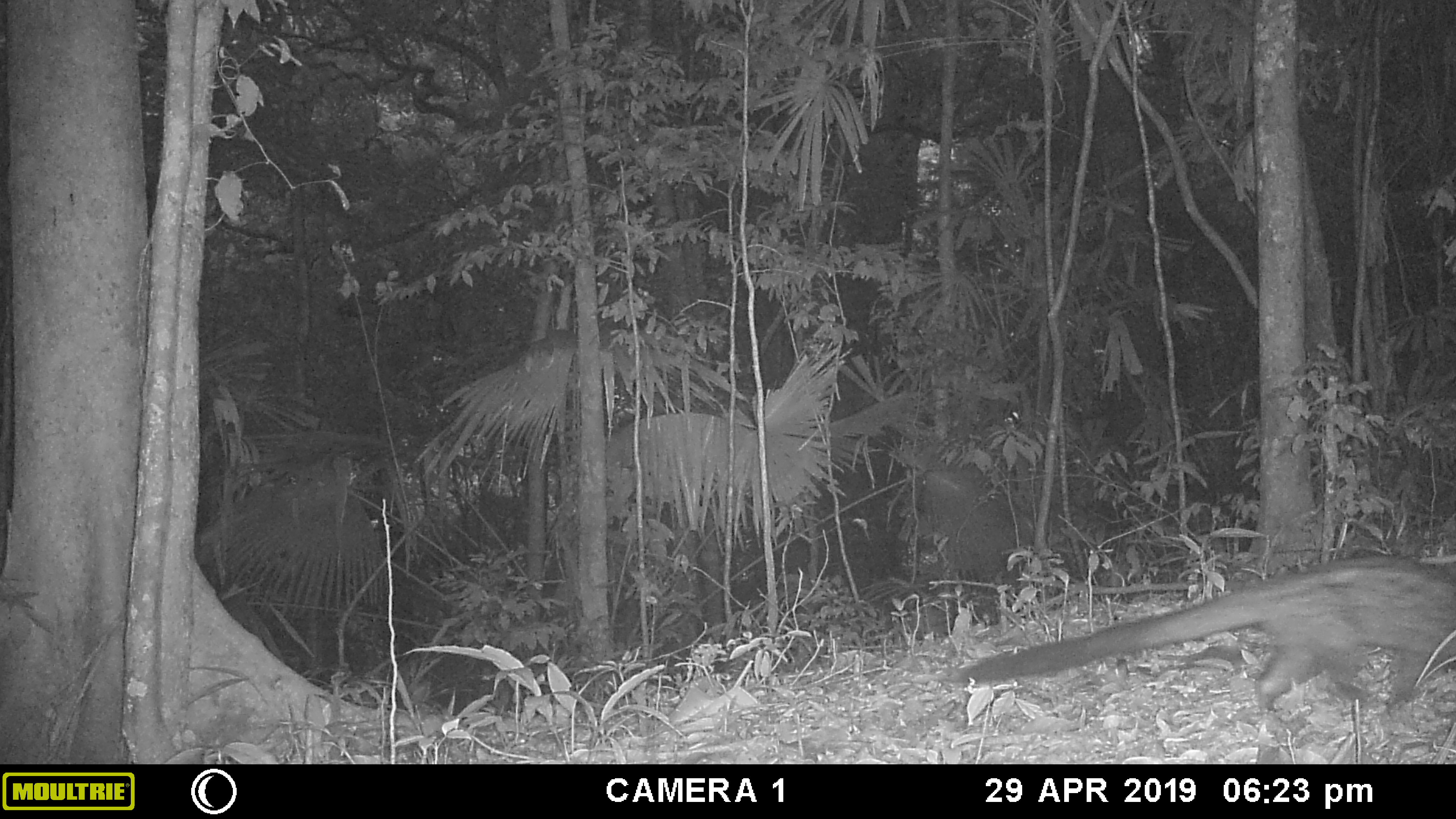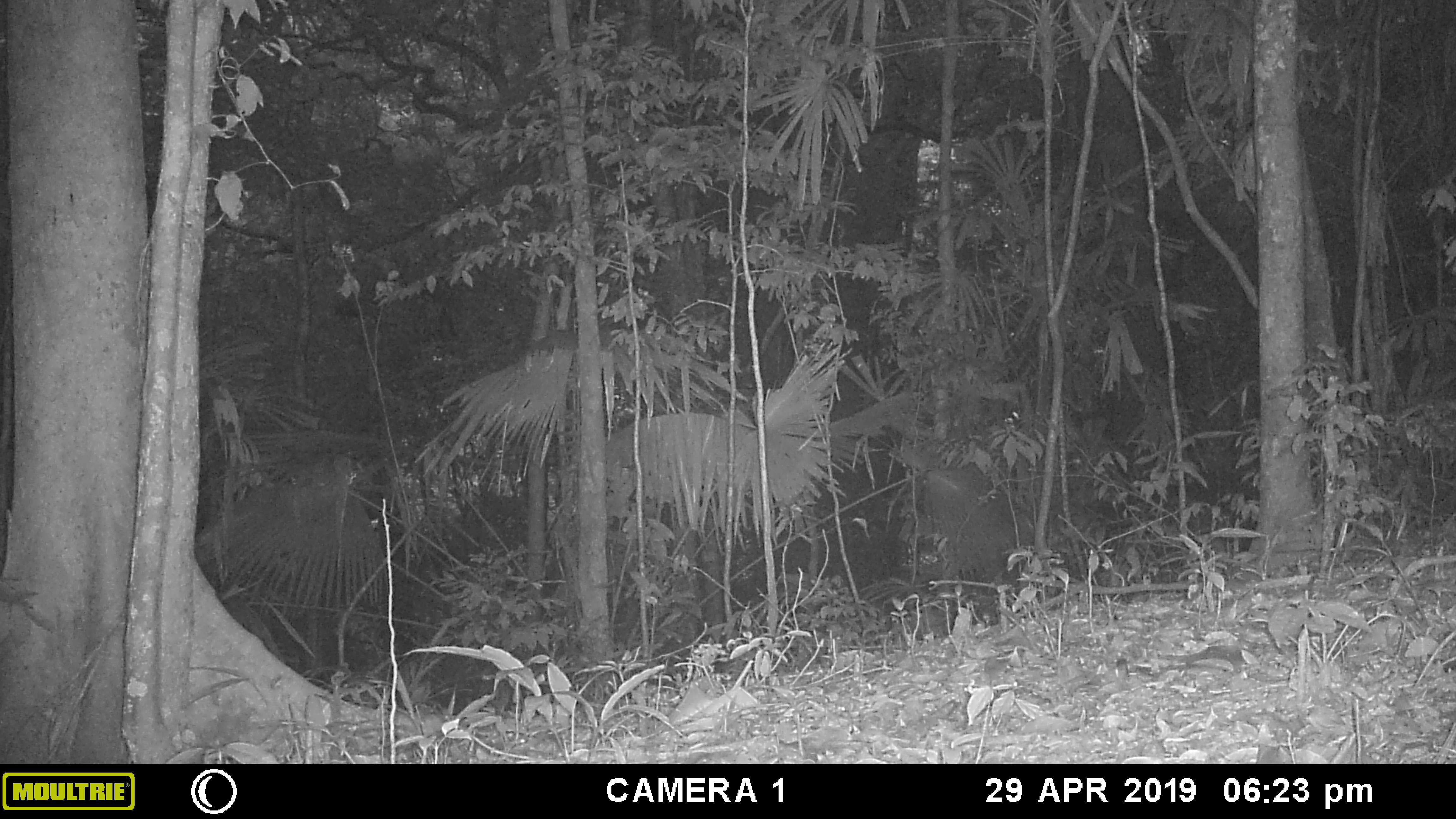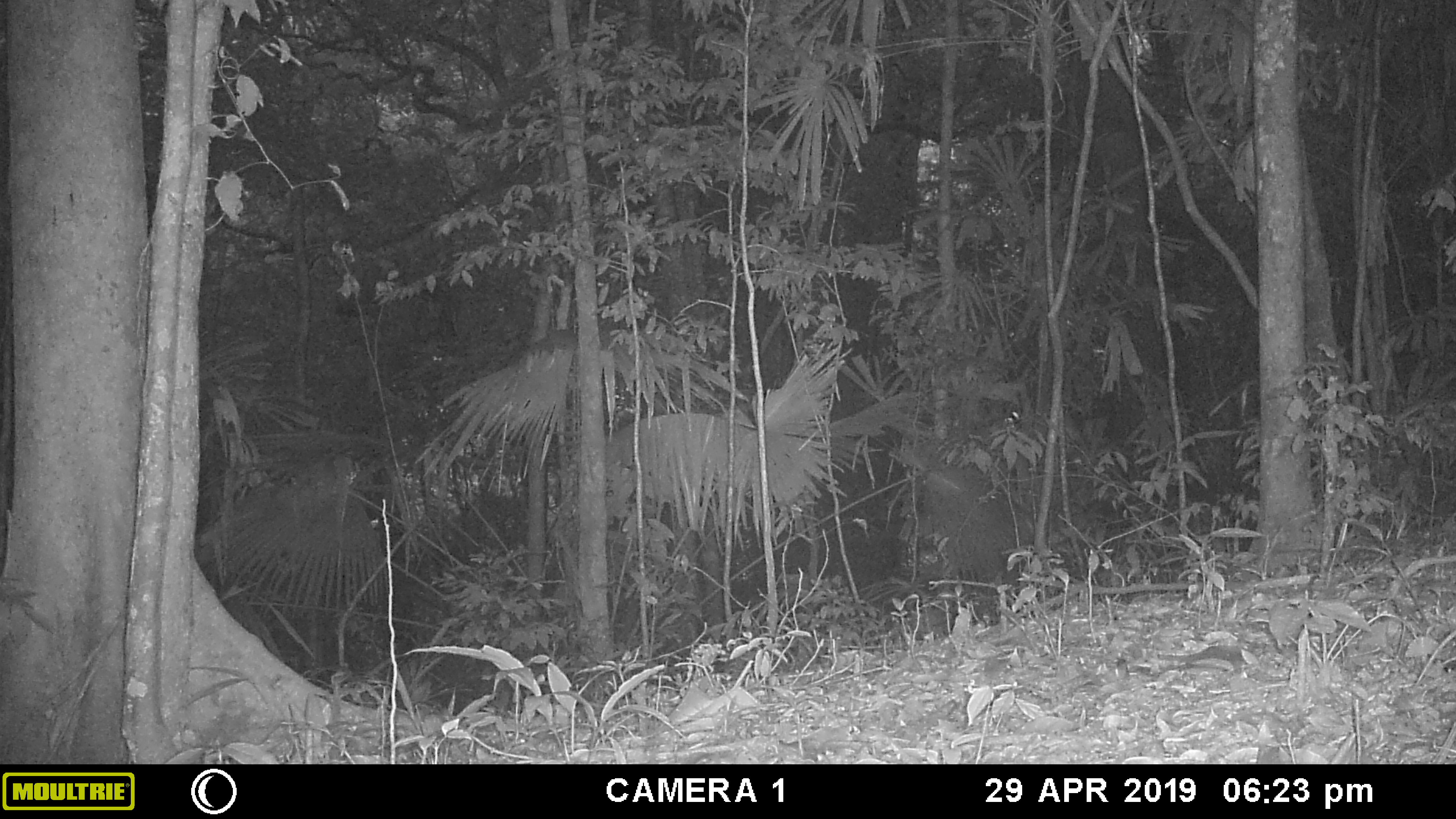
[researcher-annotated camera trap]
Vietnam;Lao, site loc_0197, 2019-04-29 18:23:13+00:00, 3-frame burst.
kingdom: Animalia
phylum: Chordata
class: Mammalia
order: Carnivora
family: Viverridae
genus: Paradoxurus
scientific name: Paradoxurus hermaphroditus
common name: common palm civet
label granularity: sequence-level